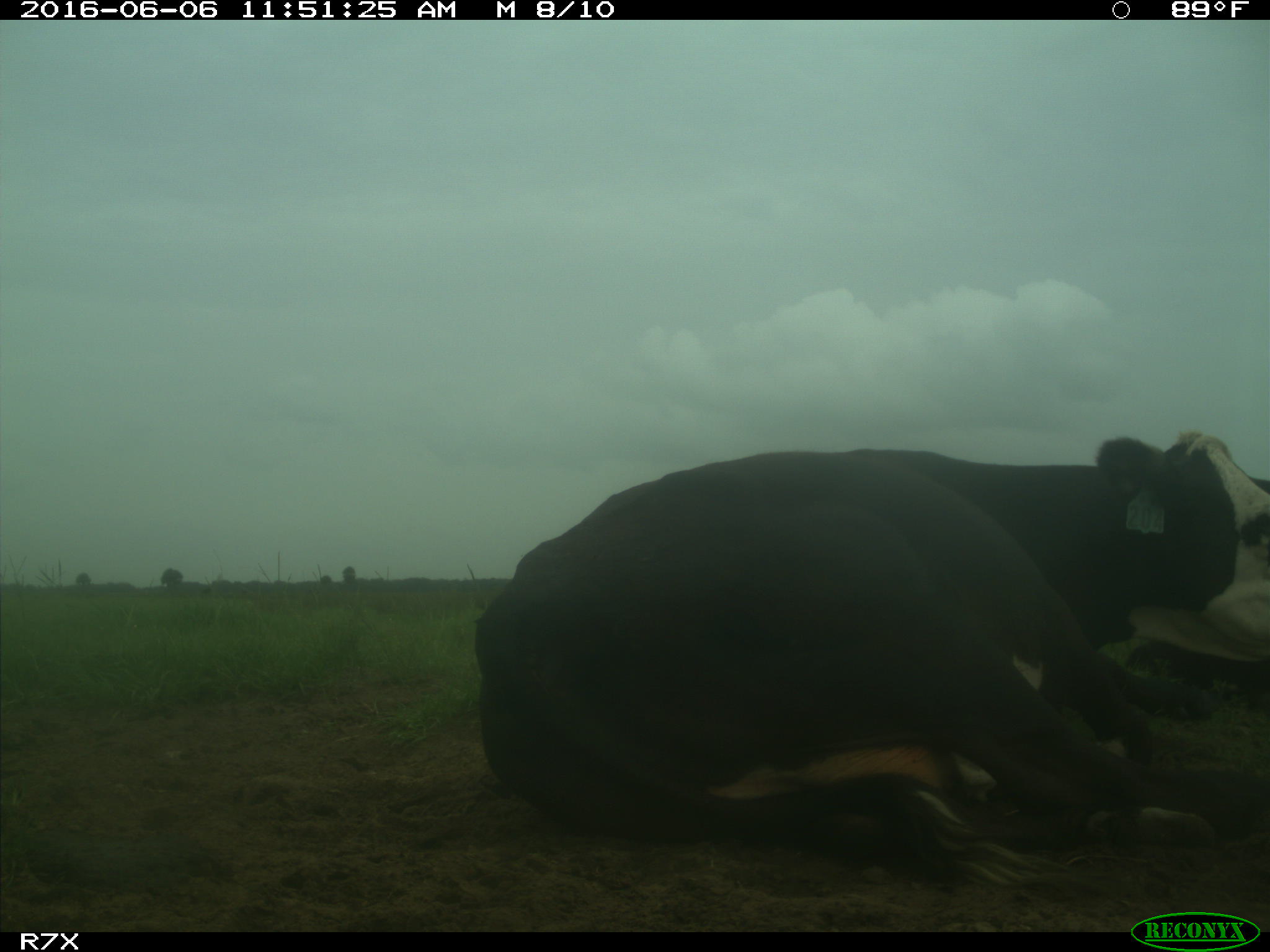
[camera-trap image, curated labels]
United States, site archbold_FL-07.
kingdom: Animalia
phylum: Chordata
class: Mammalia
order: Artiodactyla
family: Bovidae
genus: Bos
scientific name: Bos taurus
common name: domestic cow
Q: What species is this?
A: Bos taurus (domestic cow).